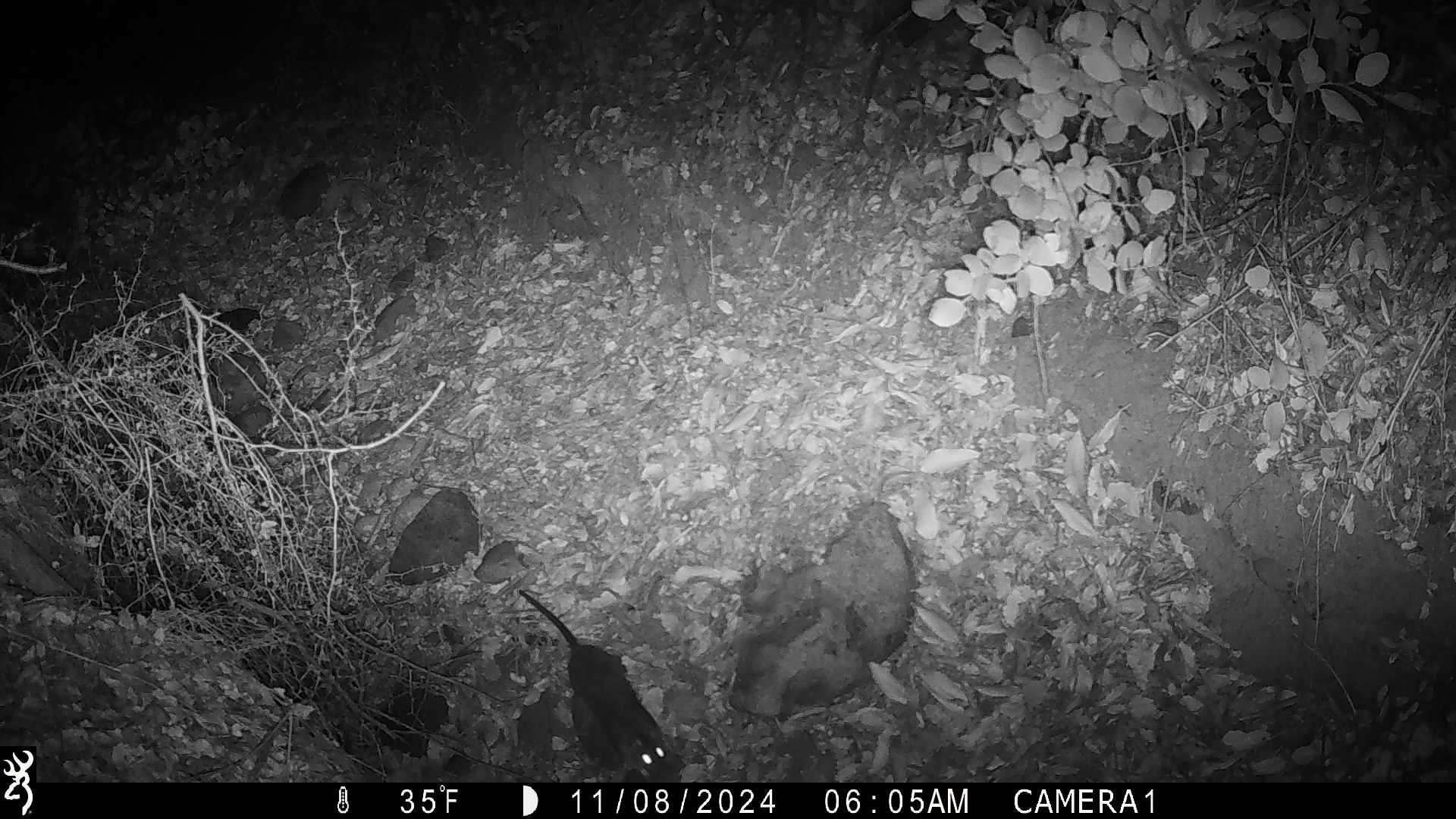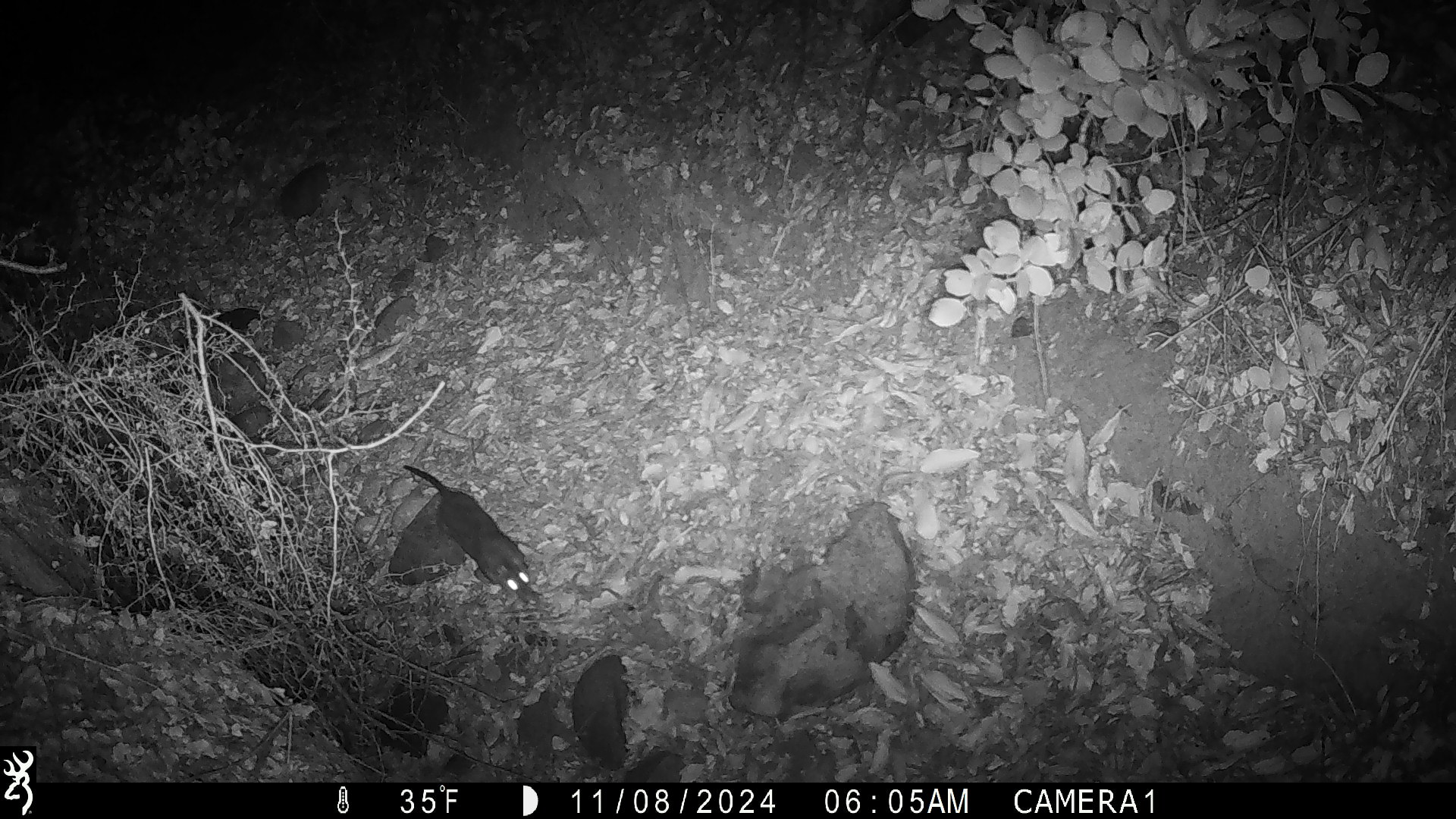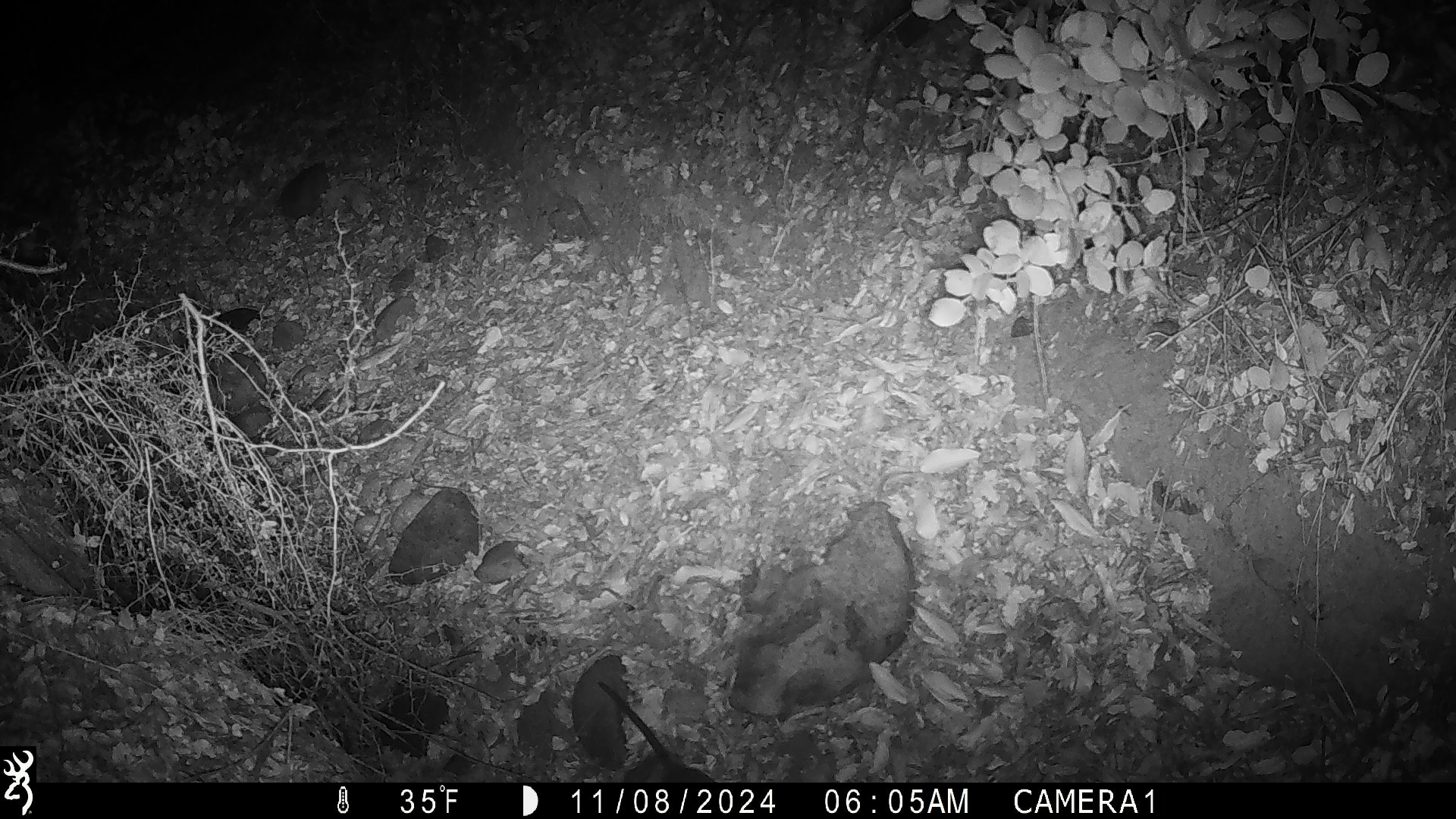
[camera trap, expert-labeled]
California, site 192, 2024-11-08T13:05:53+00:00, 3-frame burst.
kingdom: Animalia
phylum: Chordata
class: Mammalia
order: Rodentia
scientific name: Rodentia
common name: mouse or rat